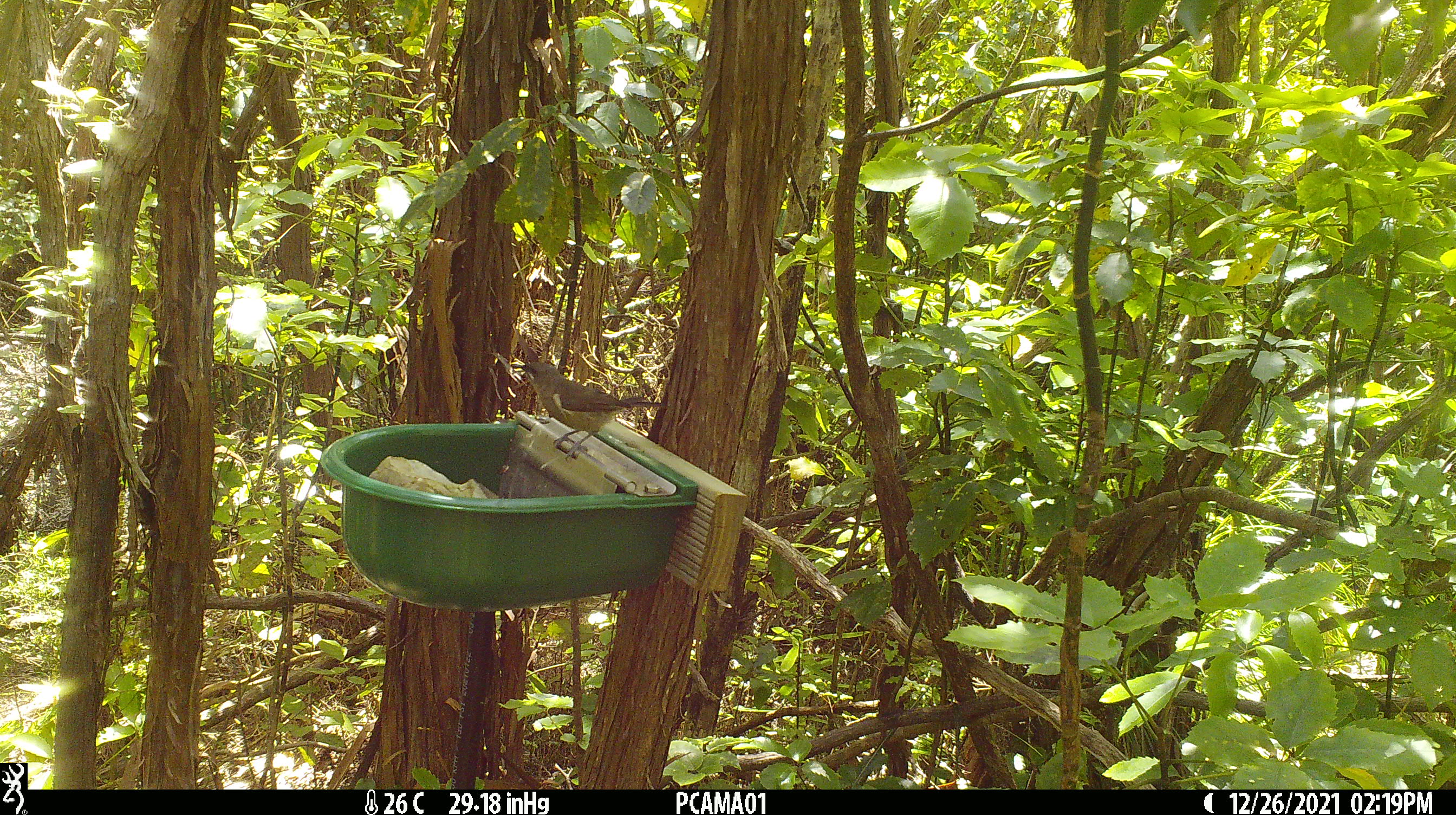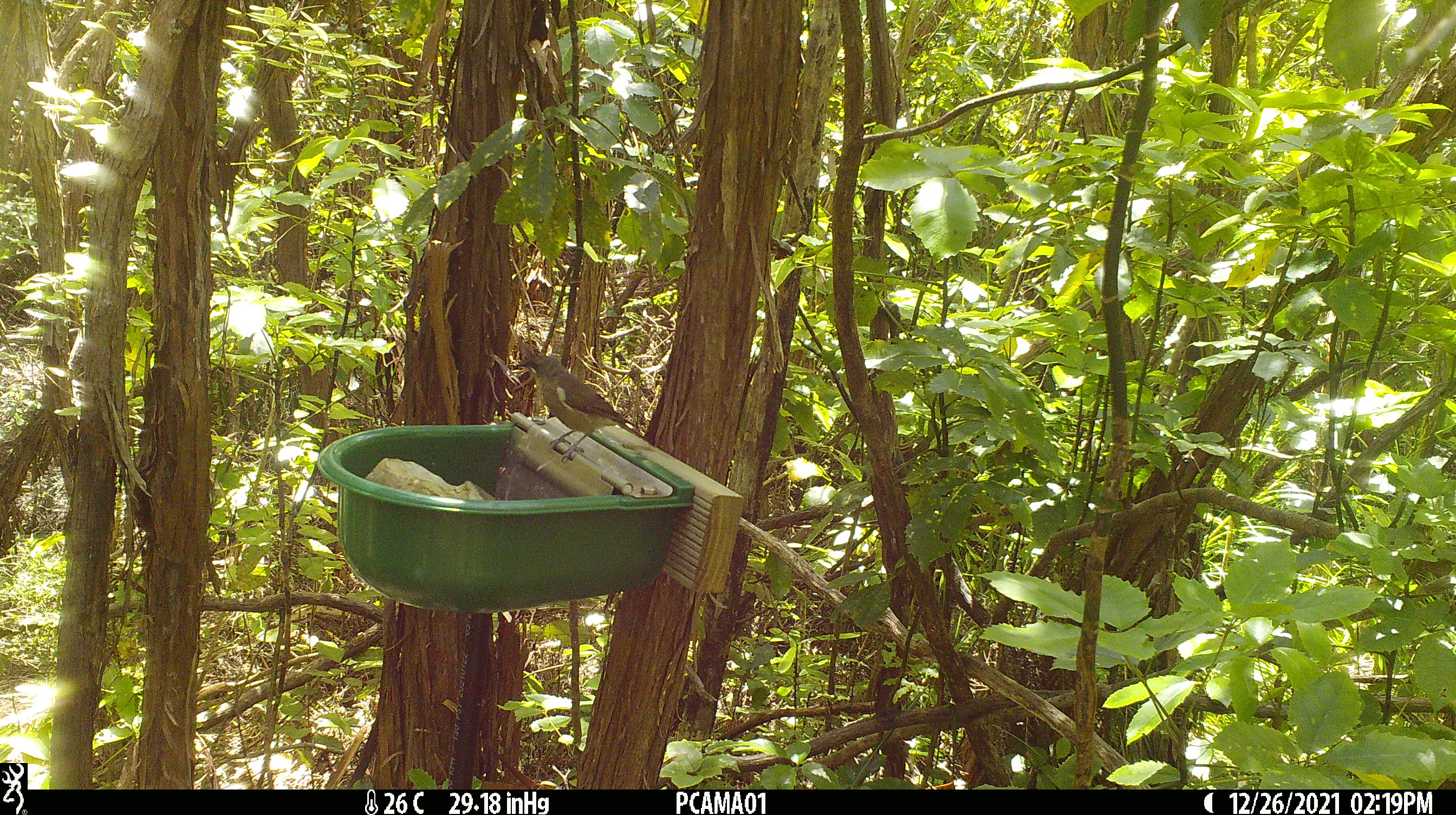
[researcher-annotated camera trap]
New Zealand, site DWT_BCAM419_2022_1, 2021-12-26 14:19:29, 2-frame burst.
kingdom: Animalia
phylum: Chordata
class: Aves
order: Passeriformes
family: Meliphagidae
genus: Anthornis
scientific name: Anthornis melanura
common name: new zealand bellbird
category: bellbird